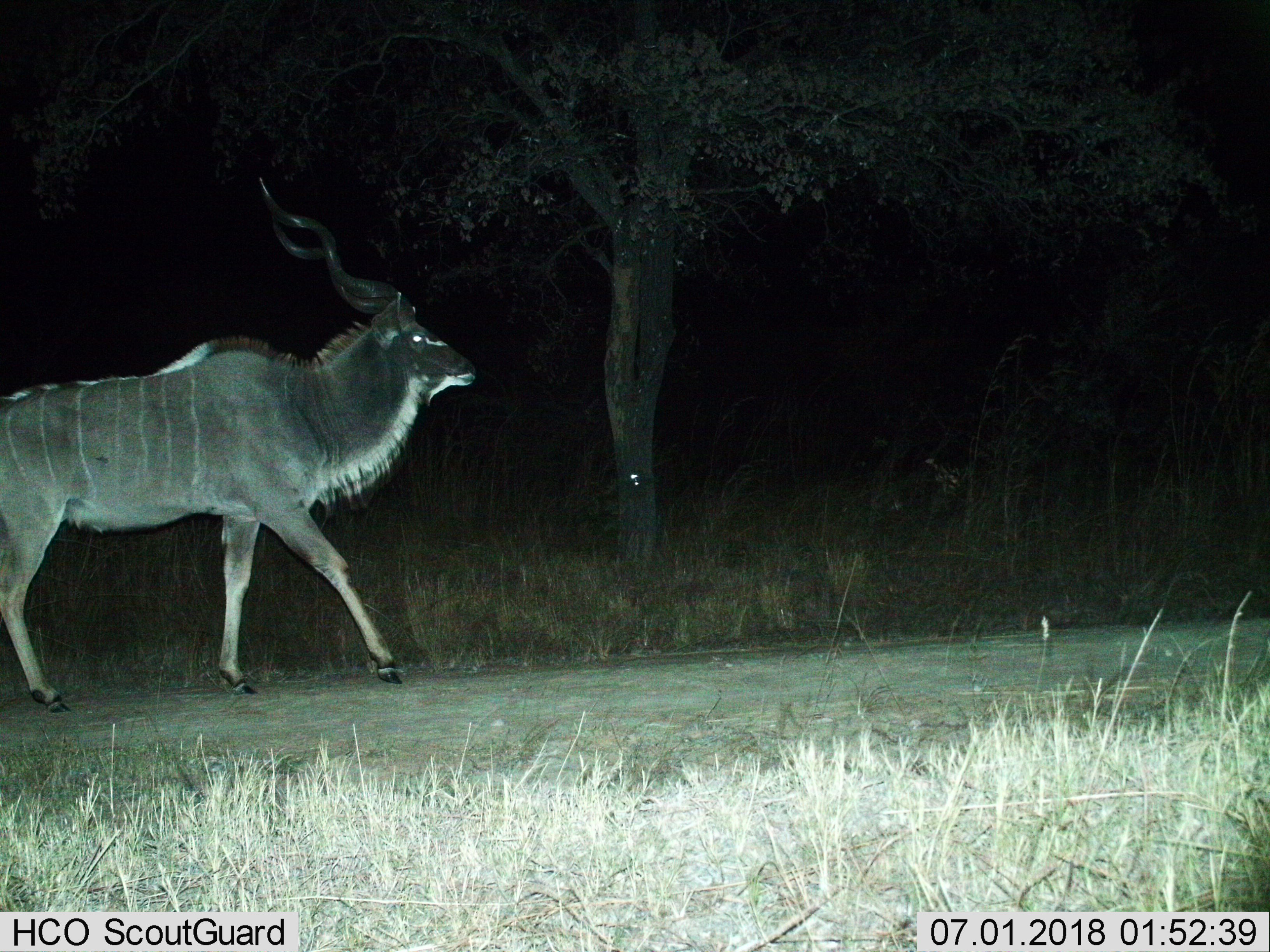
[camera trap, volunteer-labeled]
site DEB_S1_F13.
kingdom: Animalia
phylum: Chordata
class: Mammalia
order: Artiodactyla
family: Bovidae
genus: Tragelaphus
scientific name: Tragelaphus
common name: kudu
Kudu (Tragelaphus), count 1. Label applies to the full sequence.